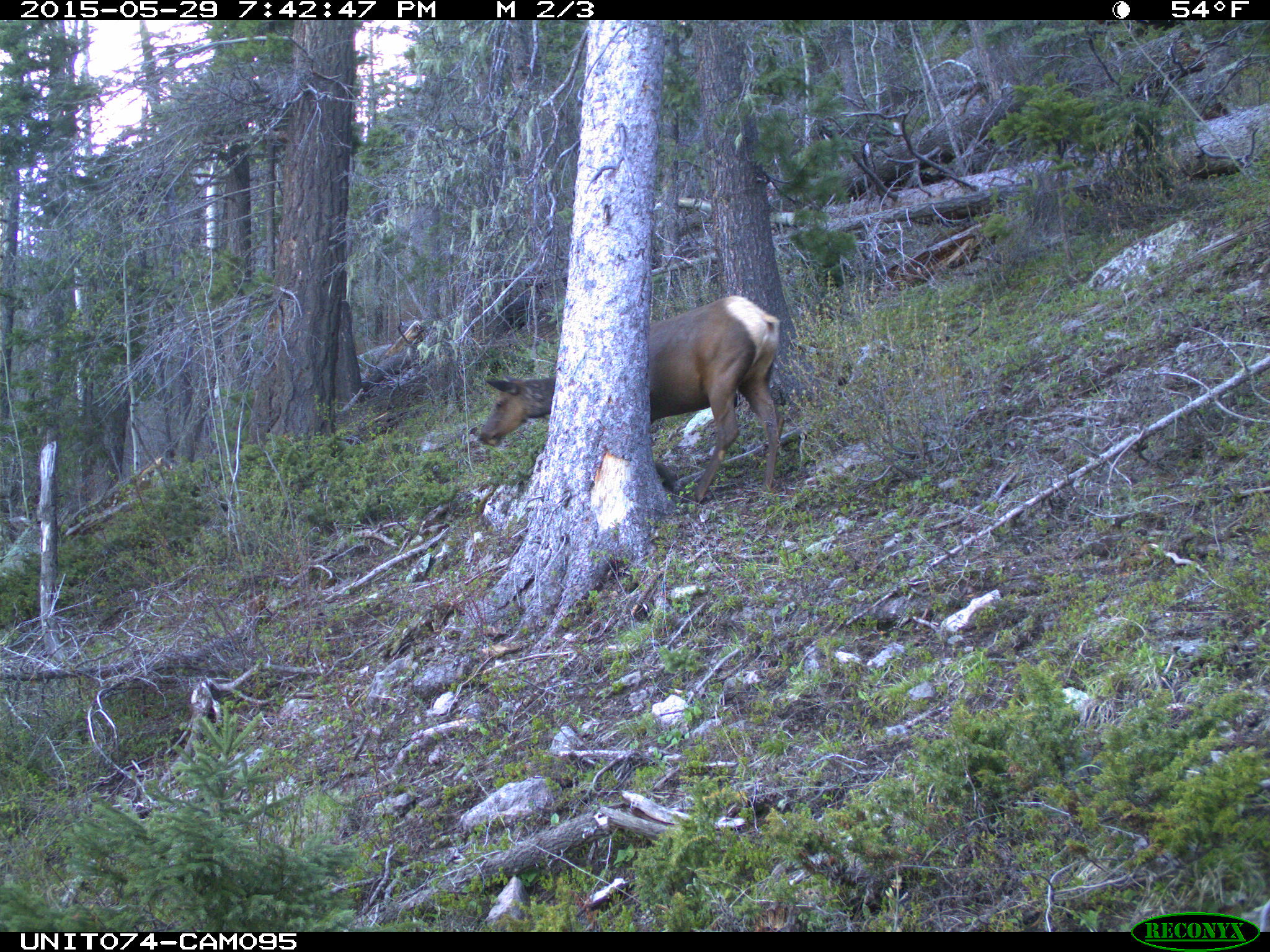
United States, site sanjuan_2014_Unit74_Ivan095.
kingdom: Animalia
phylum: Chordata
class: Mammalia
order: Artiodactyla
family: Cervidae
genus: Cervus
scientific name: Cervus elaphus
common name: red deer